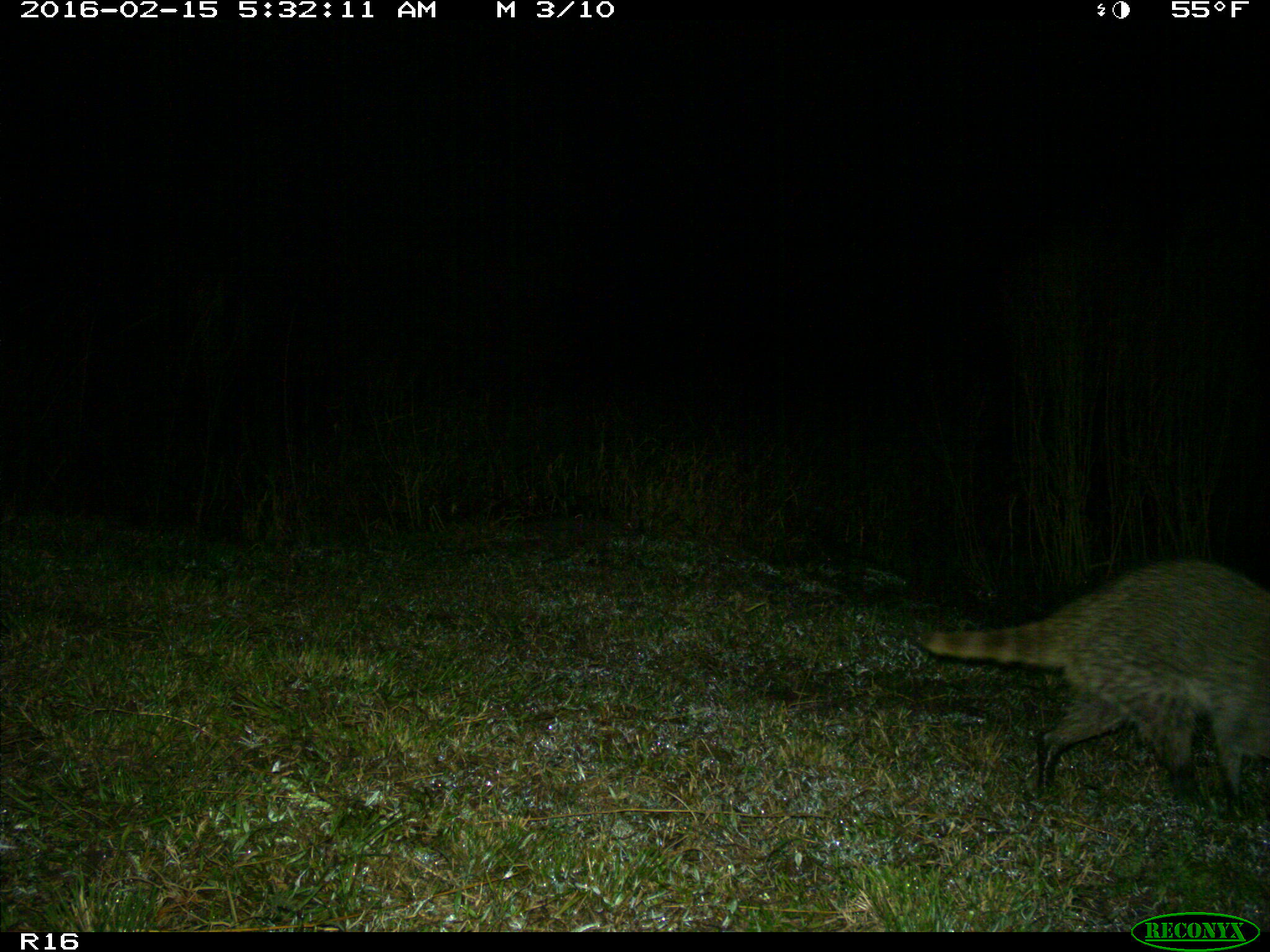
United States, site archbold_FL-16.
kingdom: Animalia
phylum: Chordata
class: Mammalia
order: Carnivora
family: Procyonidae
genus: Procyon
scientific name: Procyon lotor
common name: common raccoon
Procyon lotor (common raccoon).